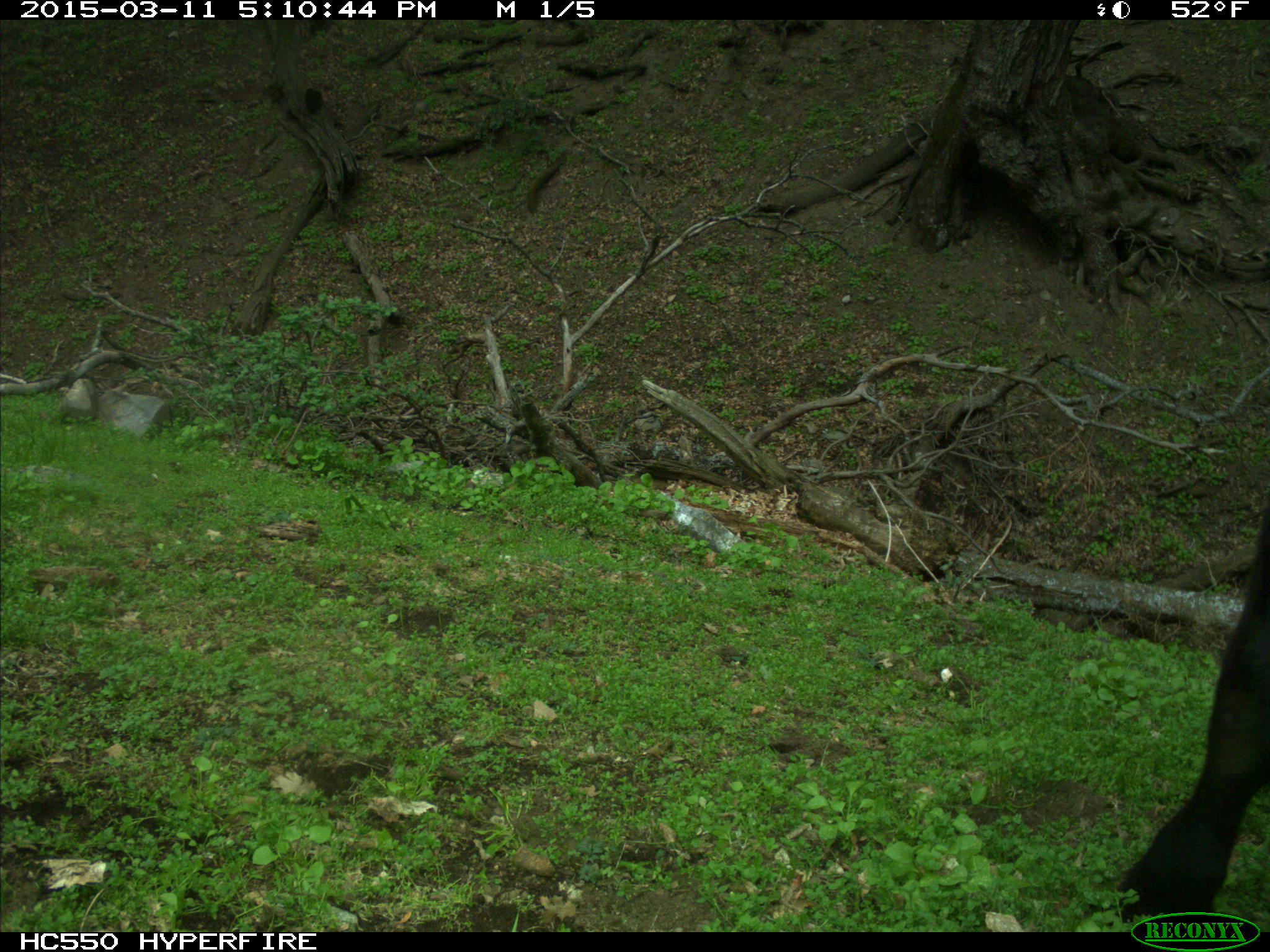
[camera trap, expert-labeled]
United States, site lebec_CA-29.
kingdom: Animalia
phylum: Chordata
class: Mammalia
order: Artiodactyla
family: Bovidae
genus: Bos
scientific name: Bos taurus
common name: domestic cow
Bos taurus (domestic cow).